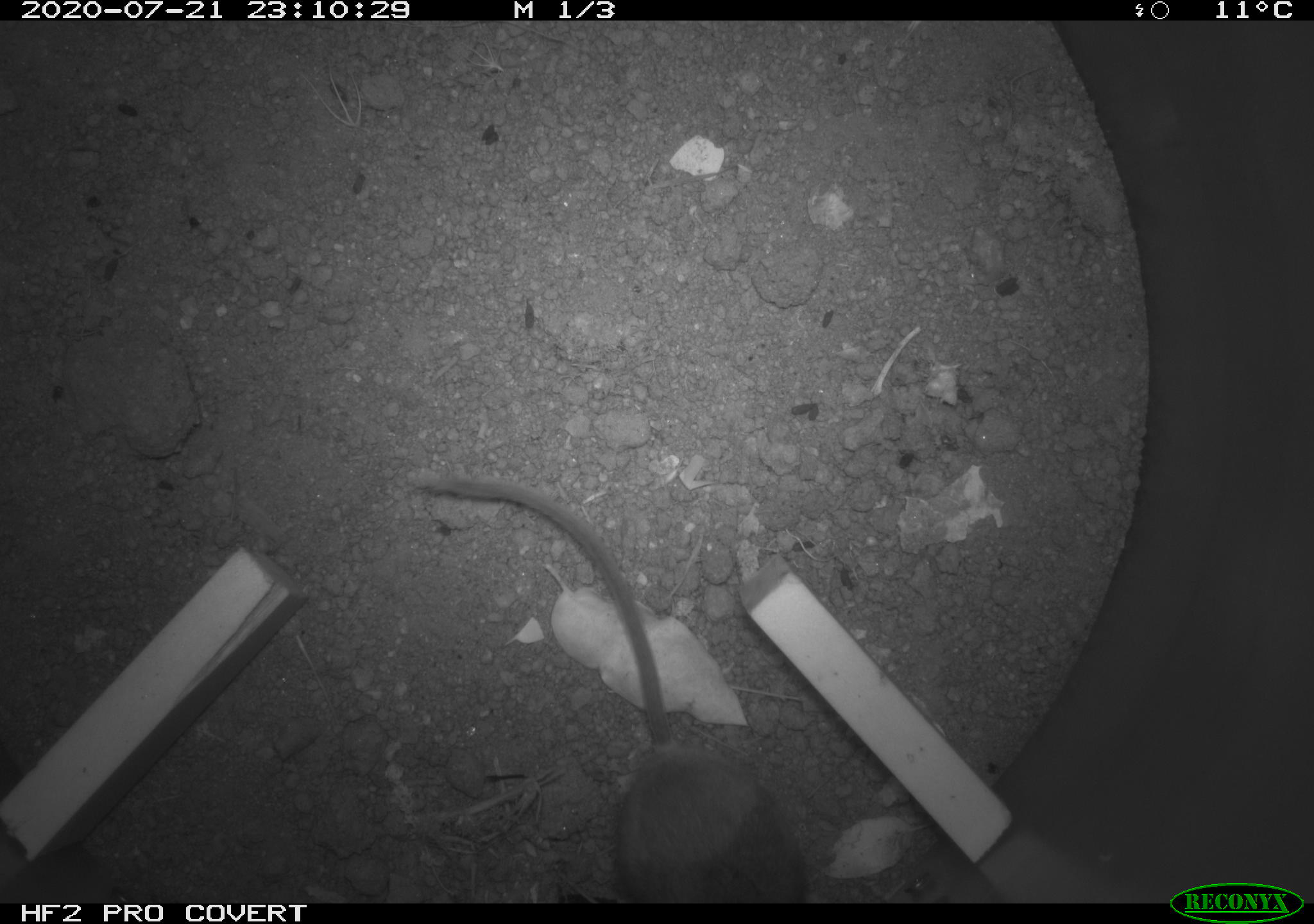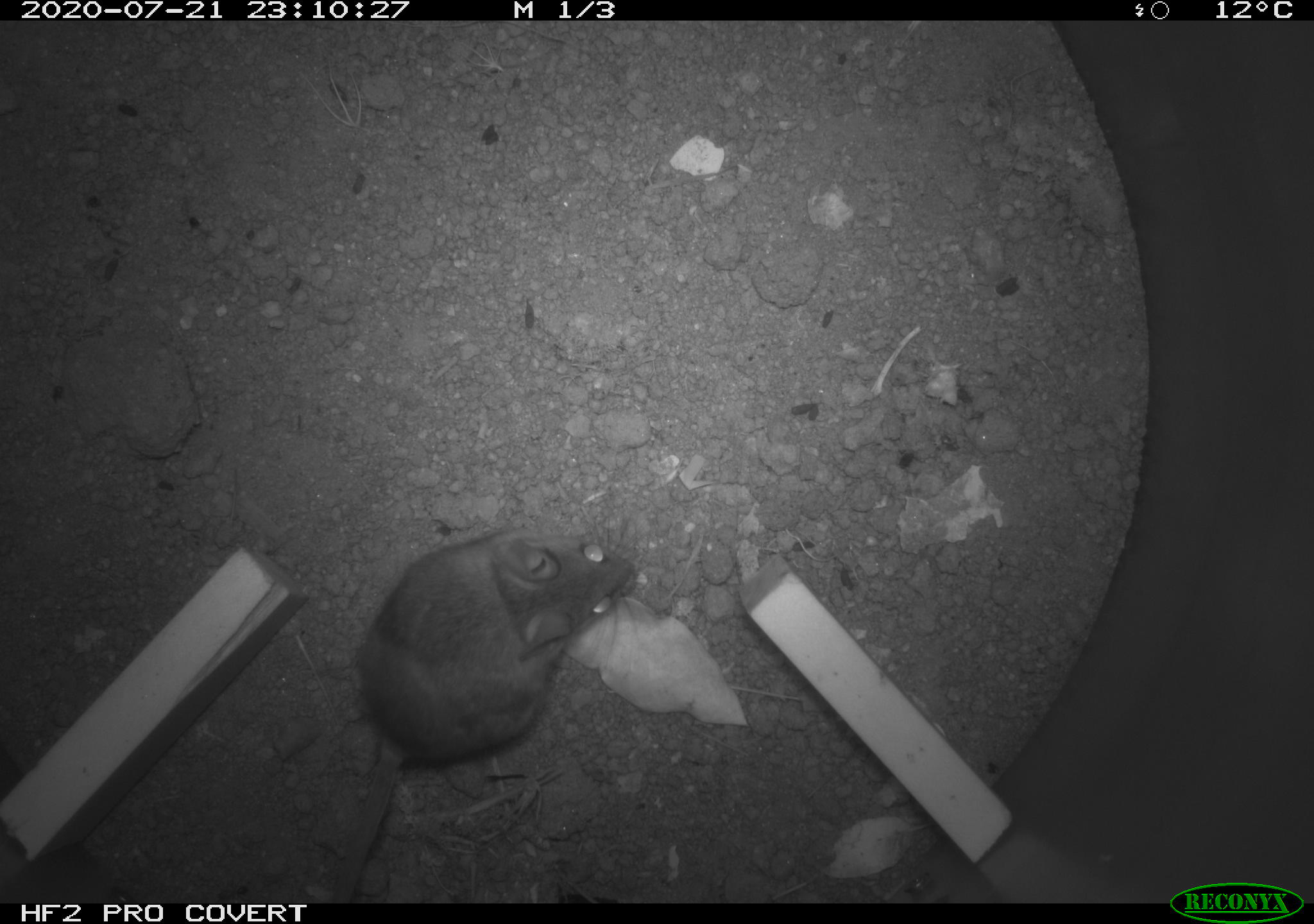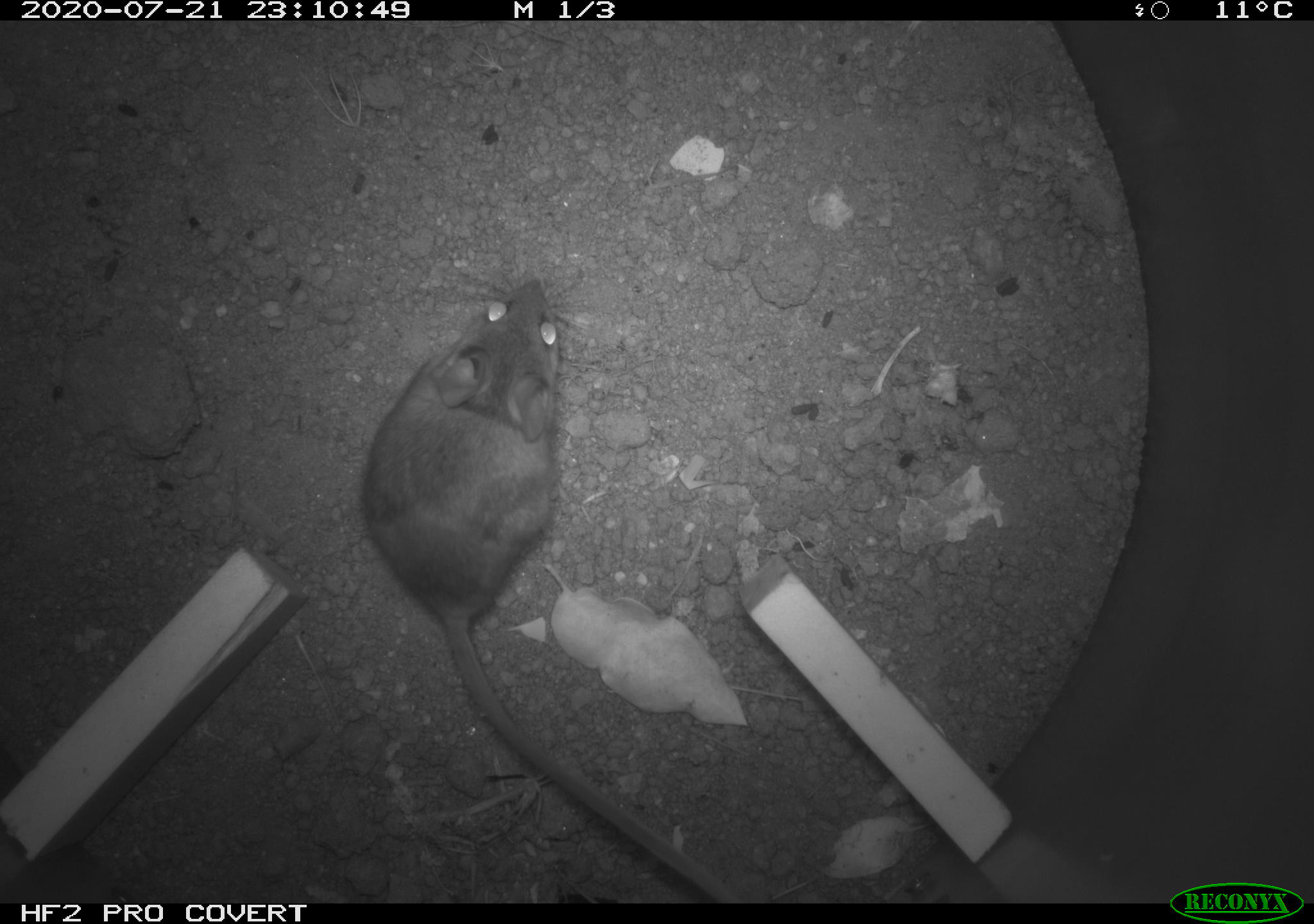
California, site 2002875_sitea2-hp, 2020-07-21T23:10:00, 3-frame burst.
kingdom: Animalia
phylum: Chordata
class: Mammalia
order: Rodentia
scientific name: Rodentia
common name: rodent